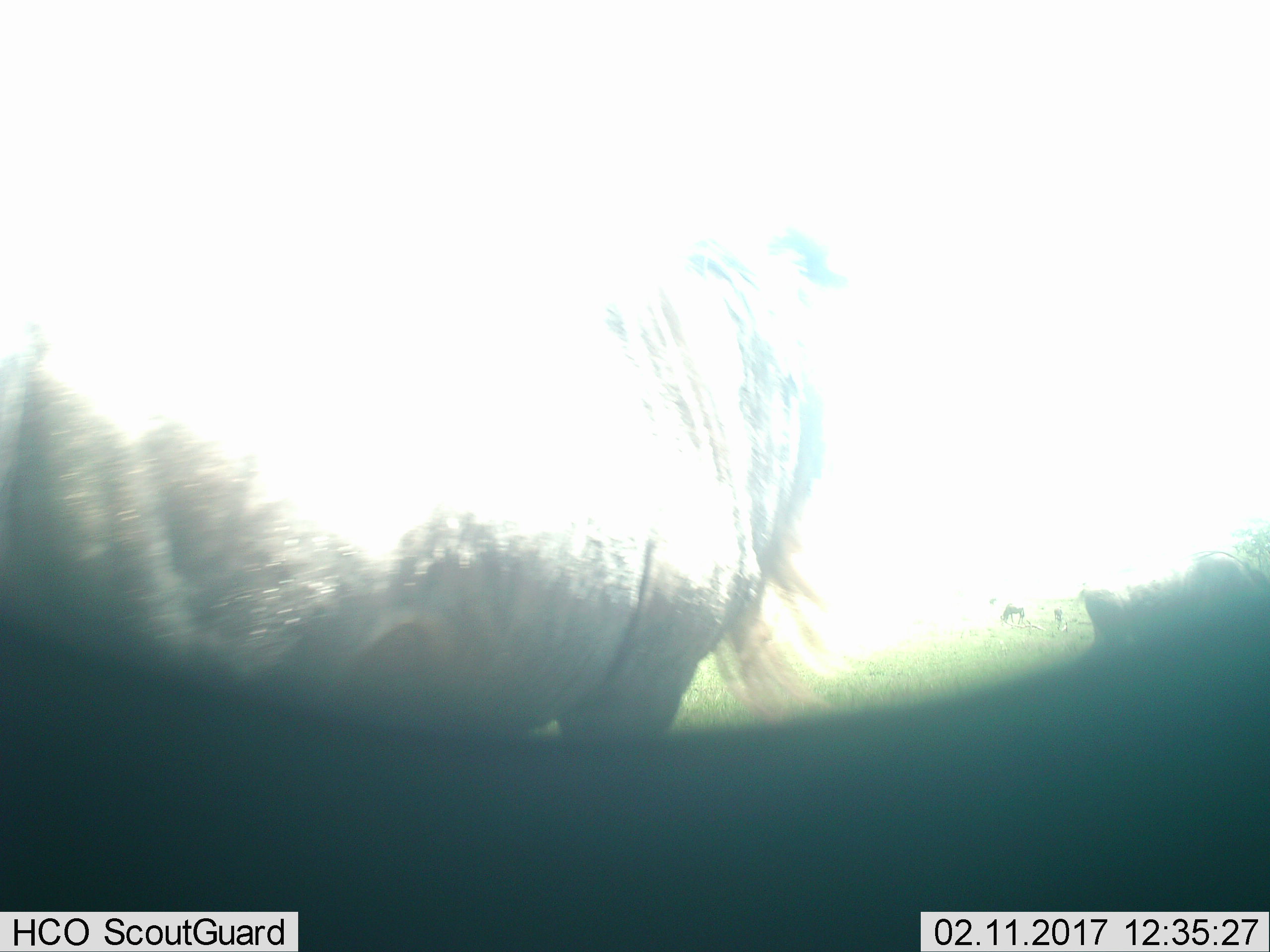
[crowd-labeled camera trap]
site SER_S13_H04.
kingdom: Animalia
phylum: Chordata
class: Mammalia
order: Artiodactyla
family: Bovidae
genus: Connochaetes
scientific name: Connochaetes taurinus taurinus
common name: blue wildebeest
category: wildebeestblue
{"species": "wildebeestblue (blue wildebeest) (Connochaetes taurinus taurinus)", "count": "2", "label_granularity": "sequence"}